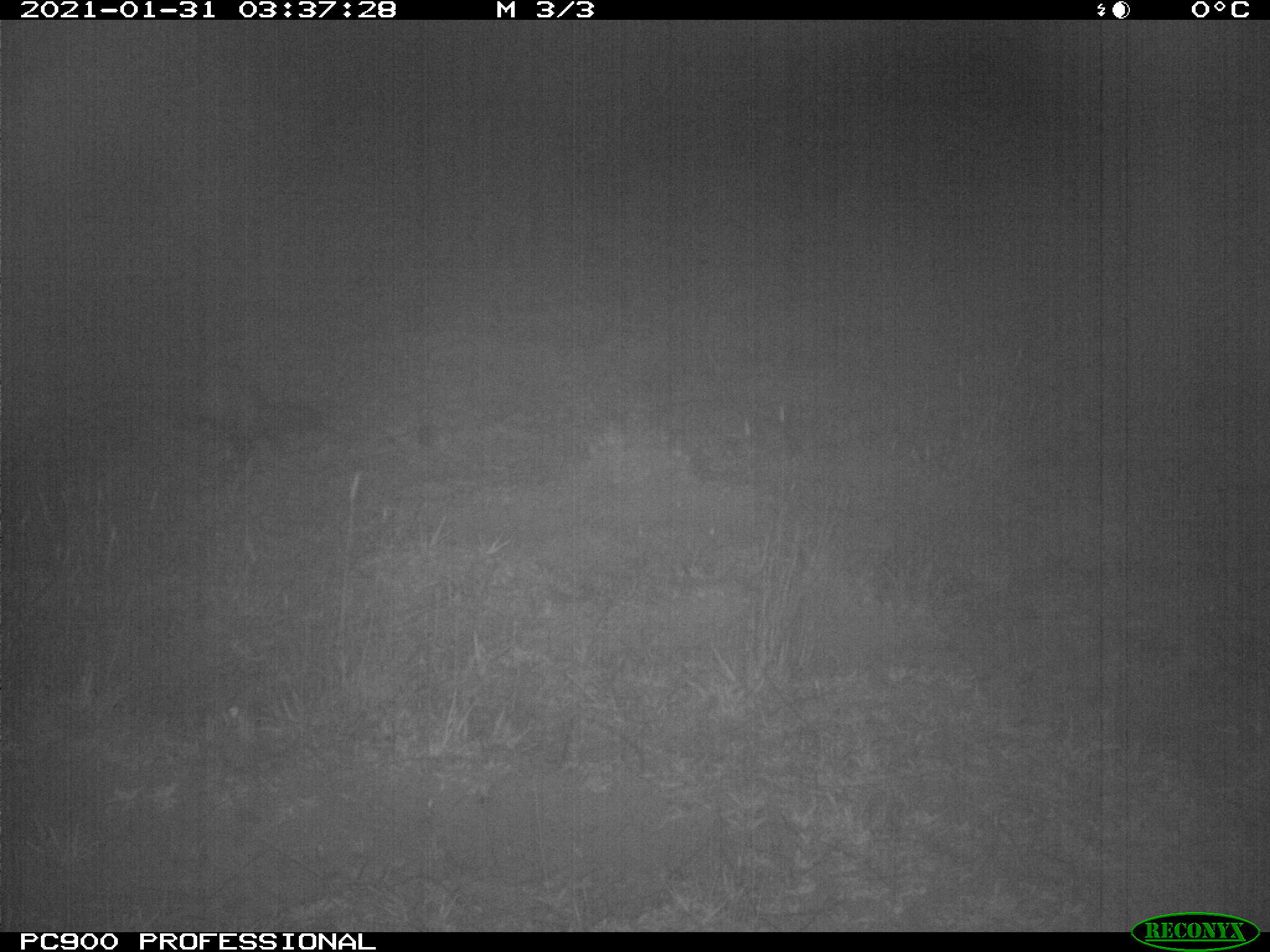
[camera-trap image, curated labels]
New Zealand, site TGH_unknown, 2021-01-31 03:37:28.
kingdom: Animalia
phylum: Chordata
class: Mammalia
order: Carnivora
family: Mustelidae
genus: Mustela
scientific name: Mustela furo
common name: ferret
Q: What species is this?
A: Ferret (Mustela furo).